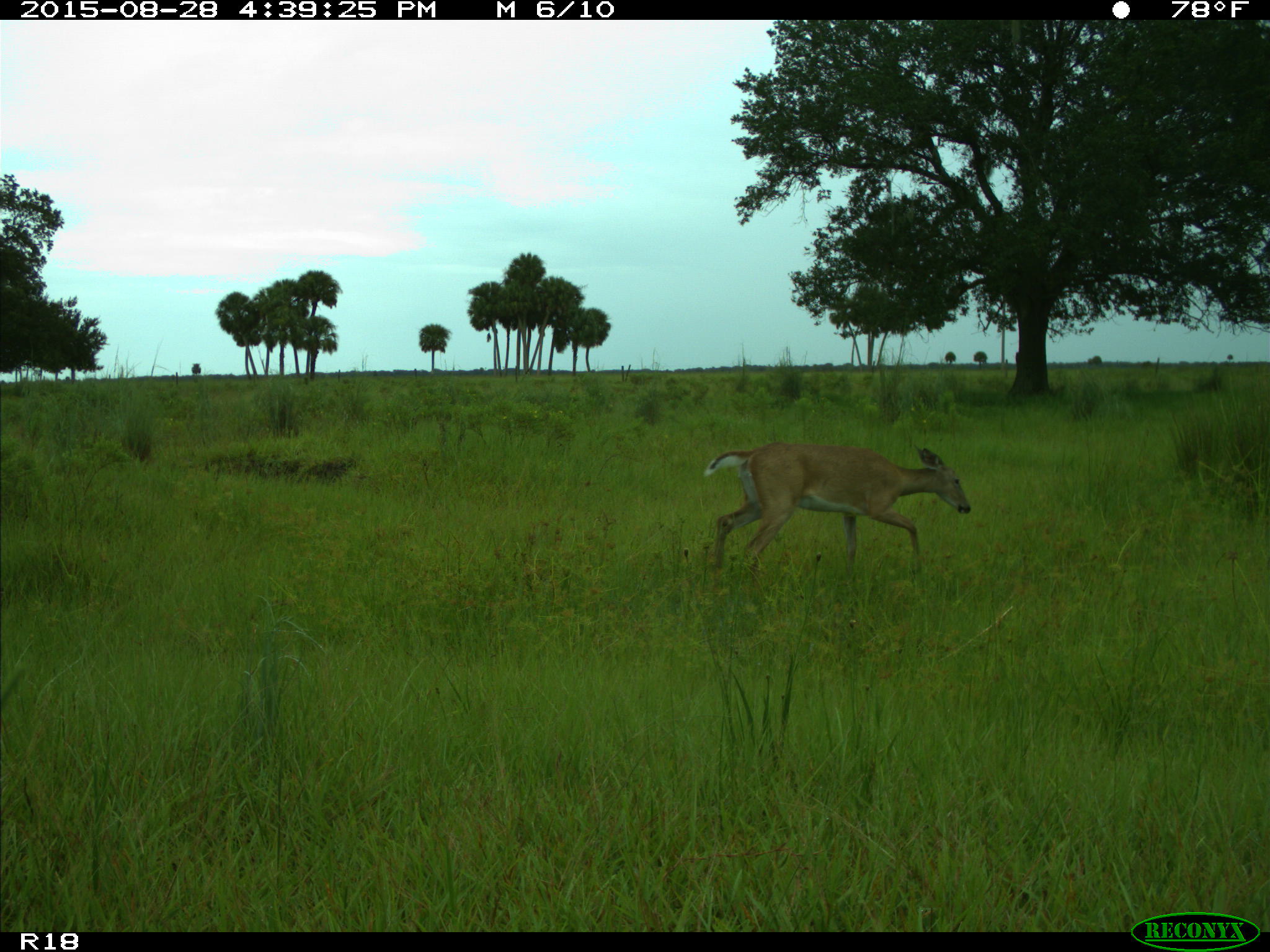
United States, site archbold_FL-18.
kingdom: Animalia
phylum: Chordata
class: Mammalia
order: Artiodactyla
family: Cervidae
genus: Odocoileus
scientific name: Odocoileus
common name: deer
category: unidentified deer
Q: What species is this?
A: Unidentified deer (deer) (Odocoileus).